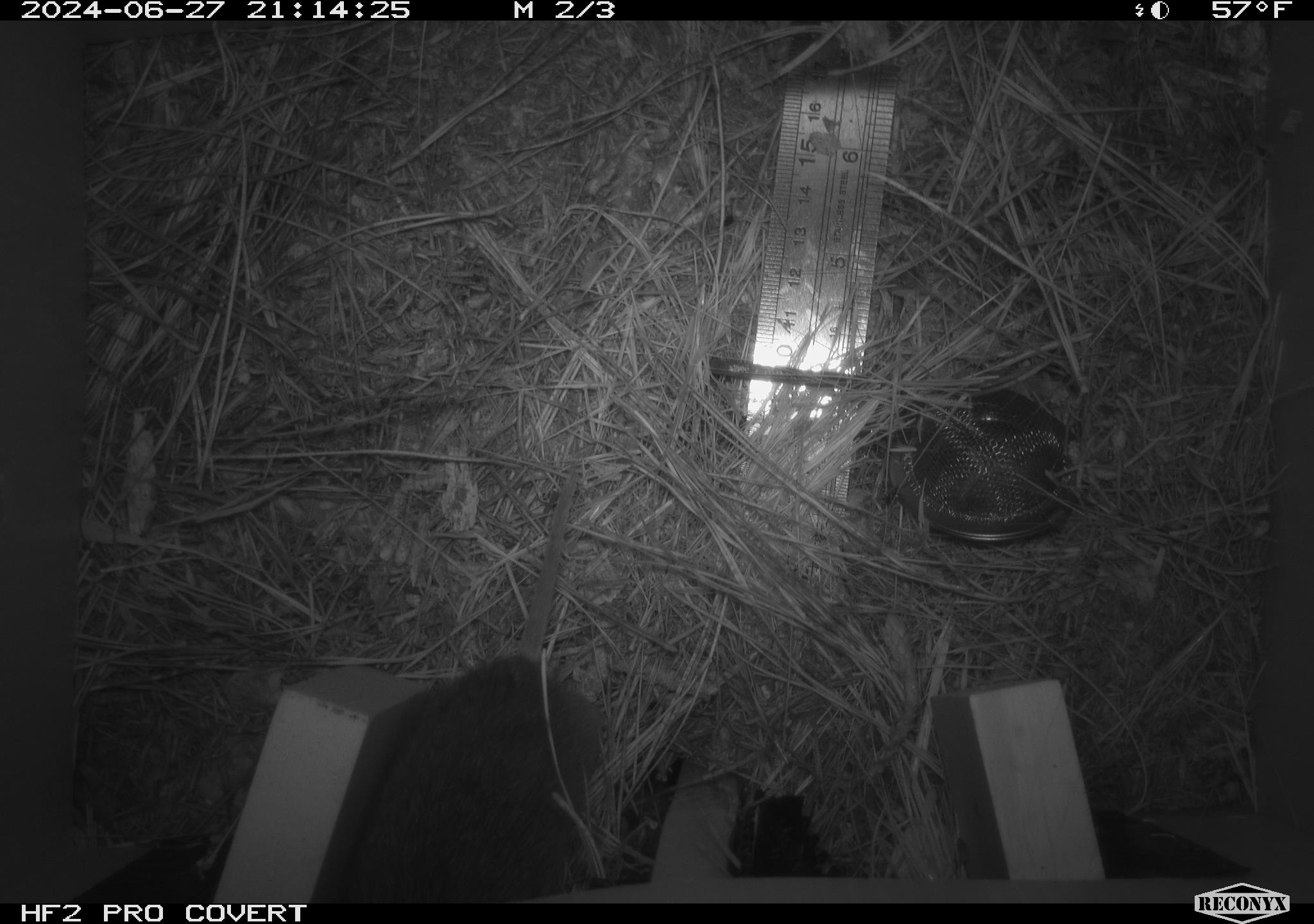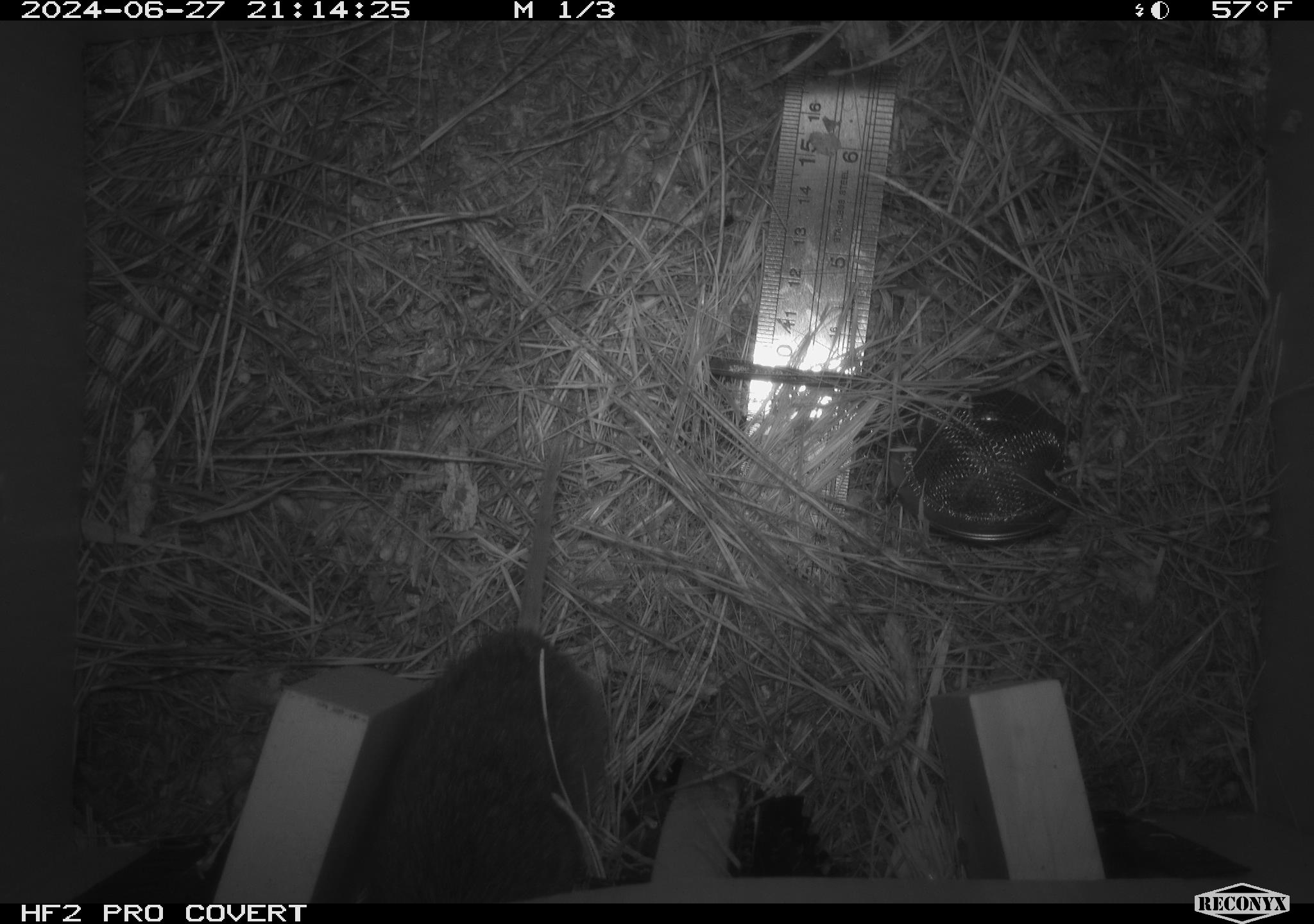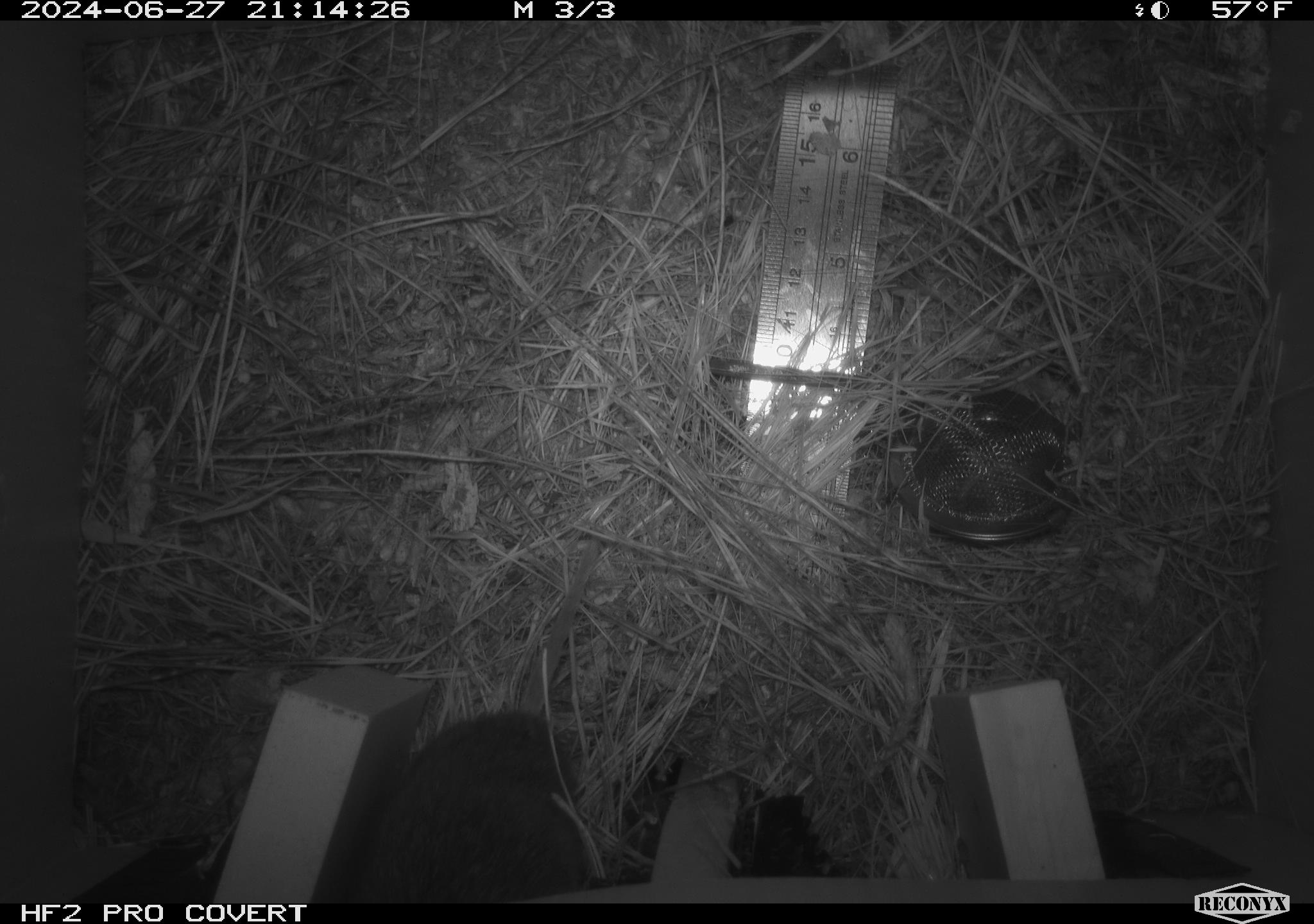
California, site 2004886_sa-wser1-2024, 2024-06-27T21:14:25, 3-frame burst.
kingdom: Animalia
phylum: Chordata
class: Mammalia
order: Rodentia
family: Cricetidae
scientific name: Arvicolinae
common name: voles, lemmings, and muskrats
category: arvicolinae subfamily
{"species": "arvicolinae subfamily (voles, lemmings, and muskrats) (Arvicolinae)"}